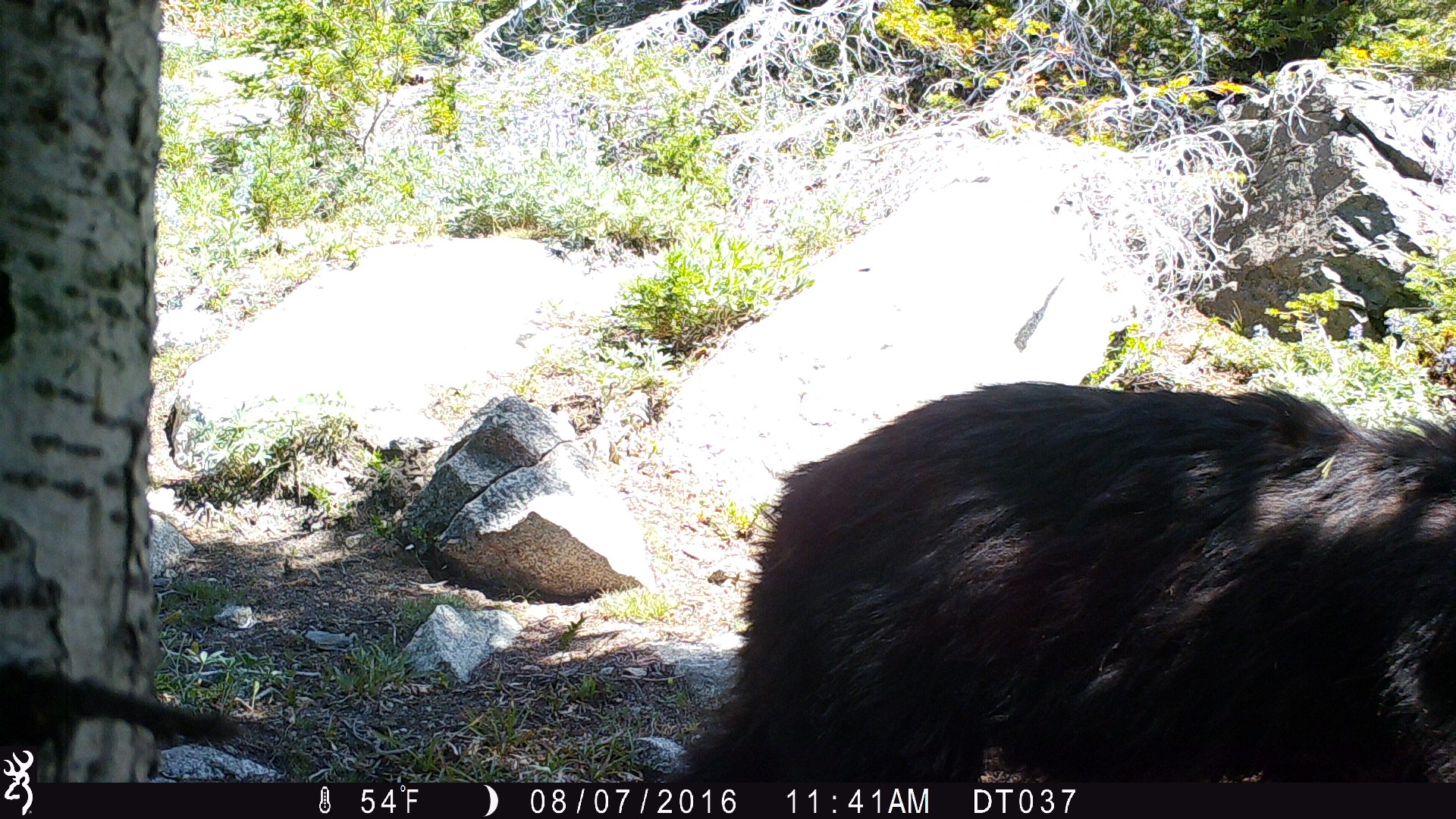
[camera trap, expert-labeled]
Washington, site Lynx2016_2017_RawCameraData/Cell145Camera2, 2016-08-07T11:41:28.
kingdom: Animalia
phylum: Chordata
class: Mammalia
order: Carnivora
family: Ursidae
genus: Ursus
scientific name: Ursus americanus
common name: american black bear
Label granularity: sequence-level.